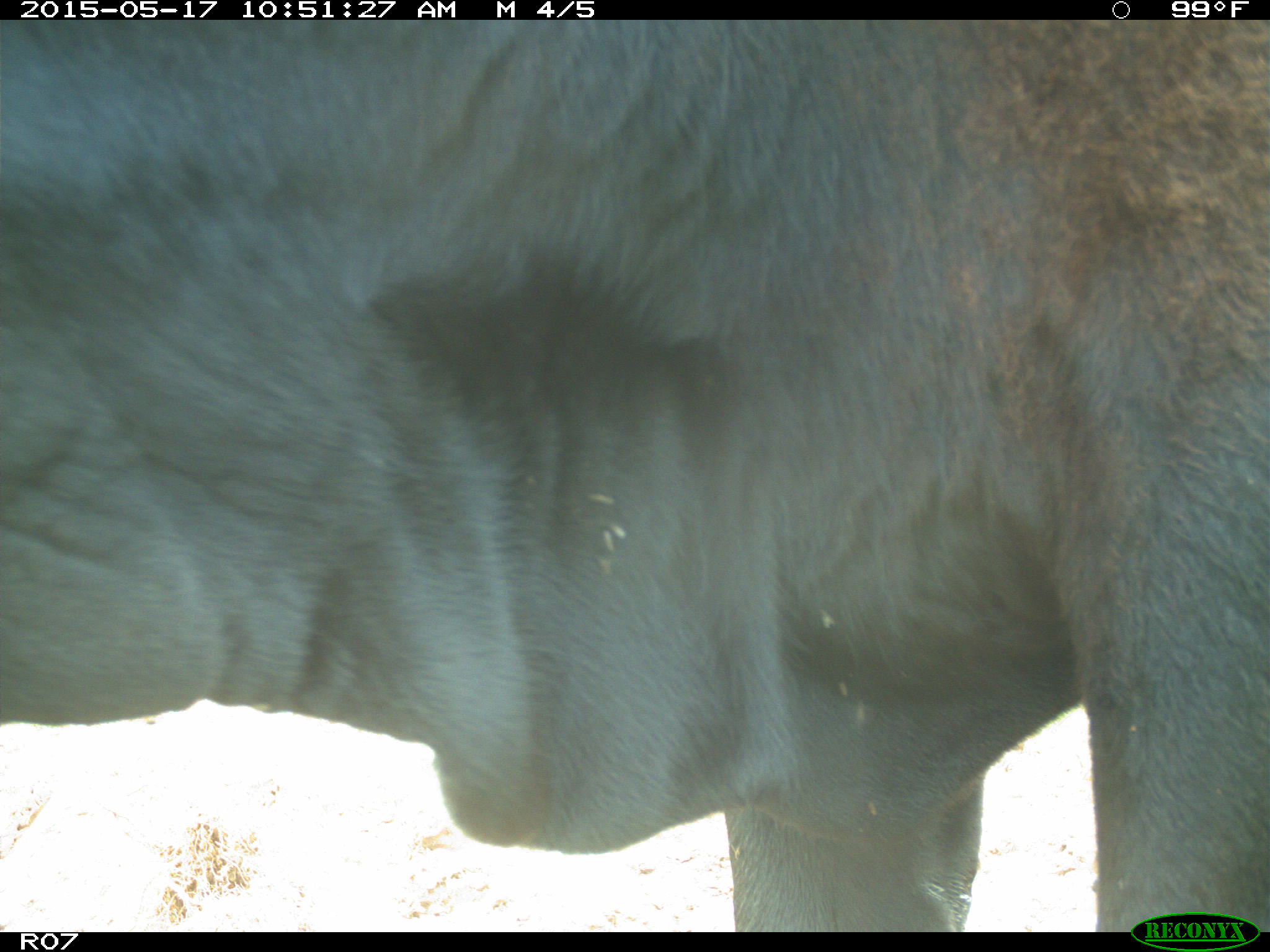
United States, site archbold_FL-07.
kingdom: Animalia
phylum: Chordata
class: Mammalia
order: Artiodactyla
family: Bovidae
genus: Bos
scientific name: Bos taurus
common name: domestic cow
Bos taurus (domestic cow).